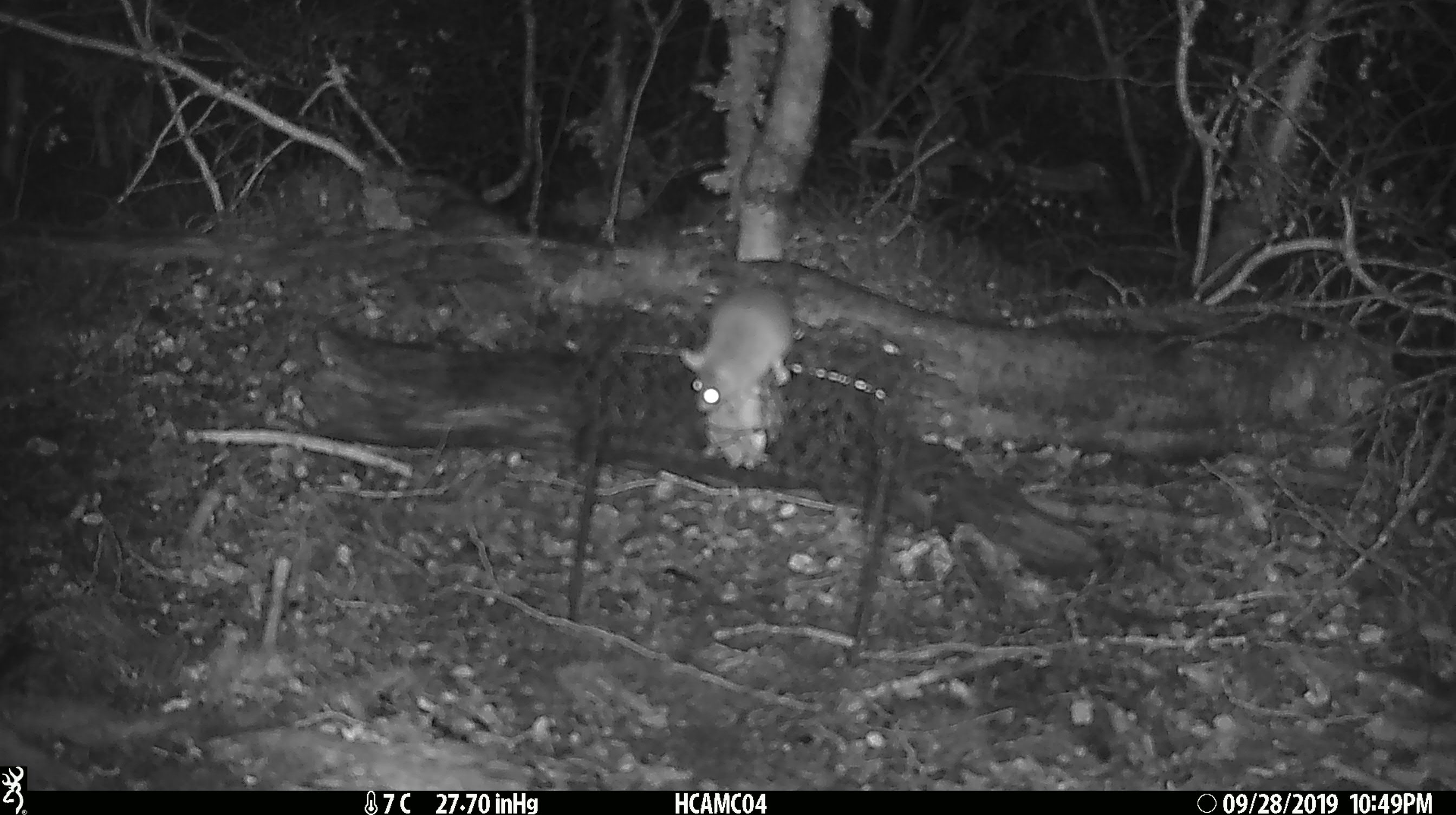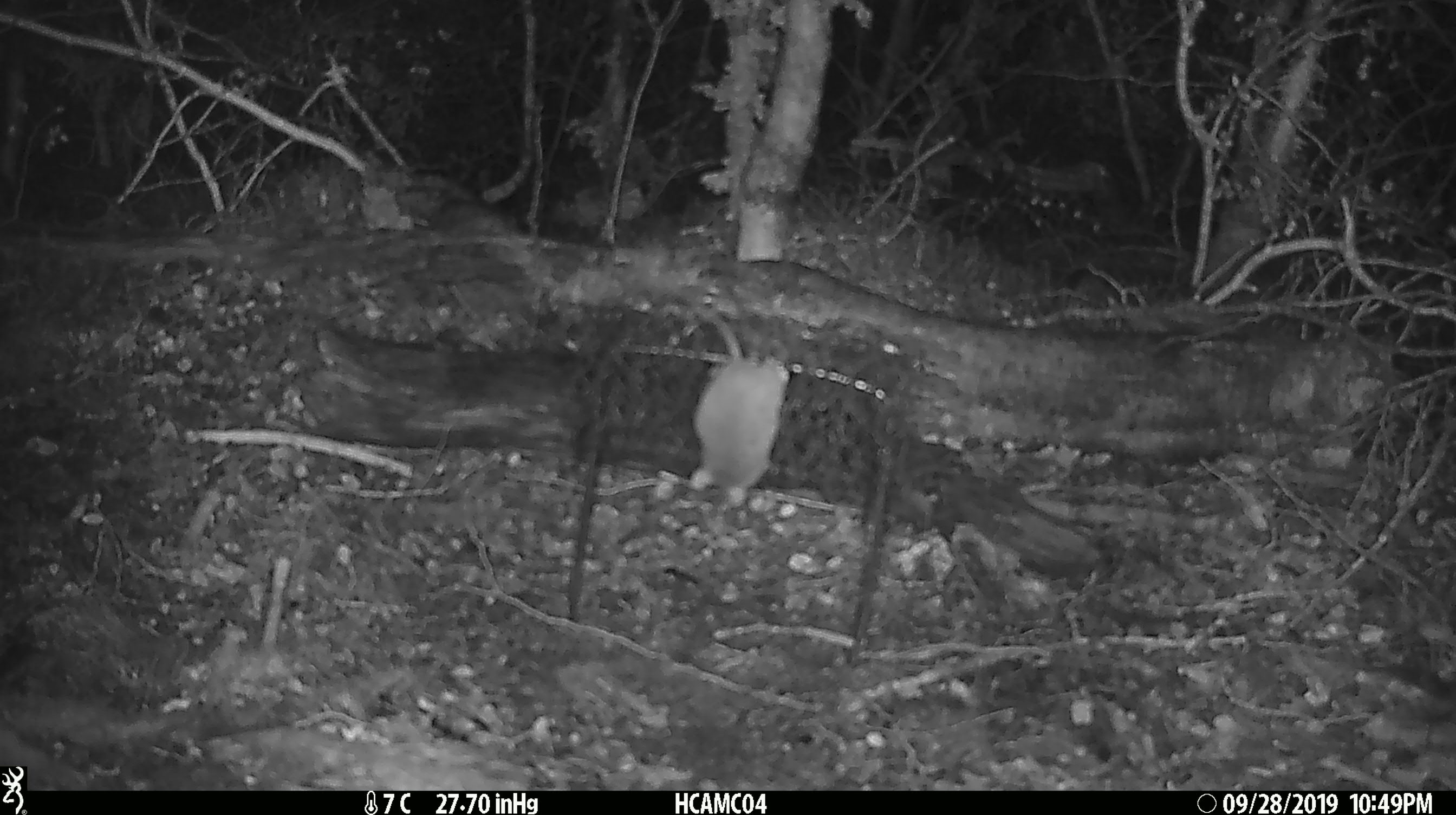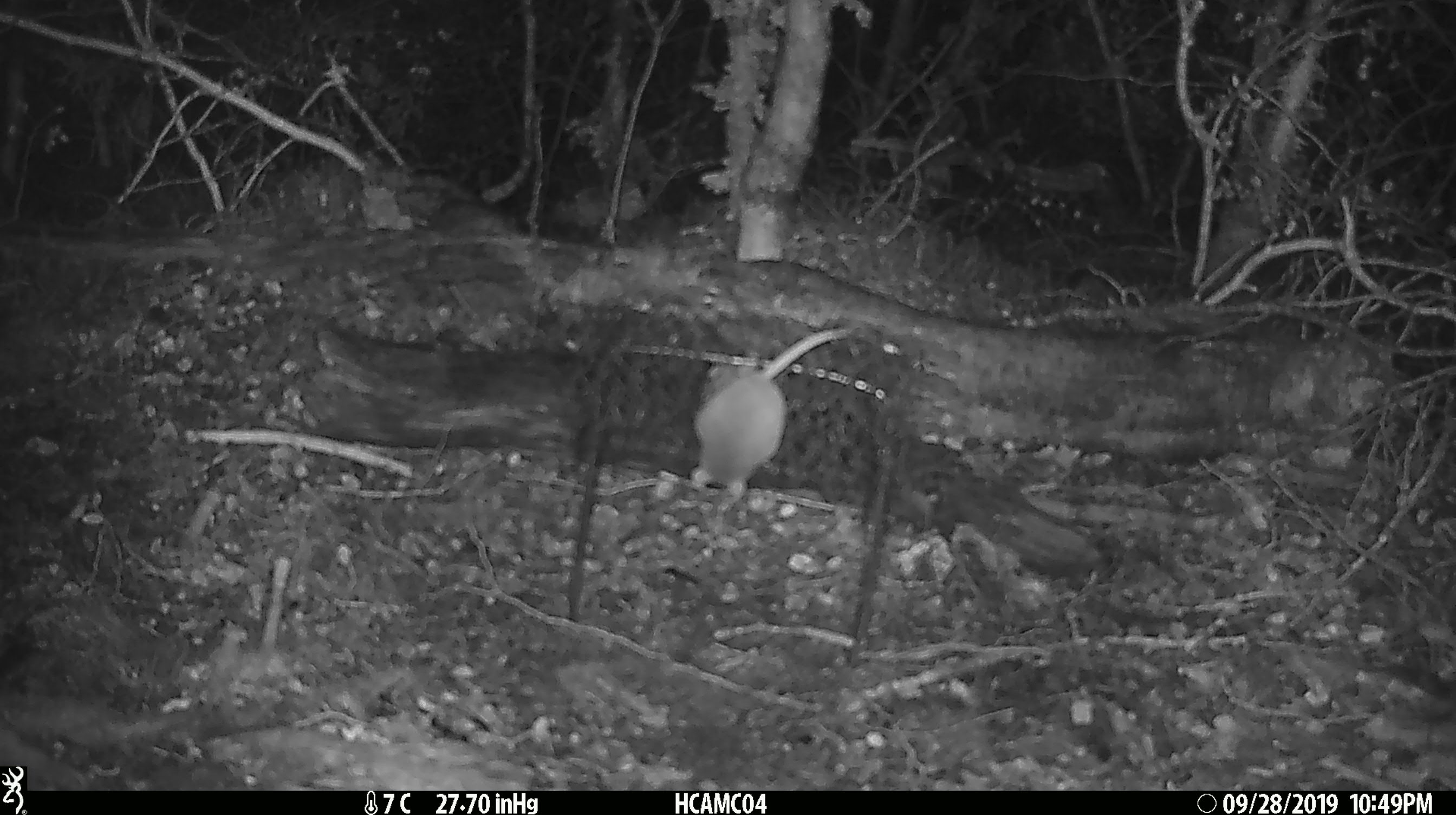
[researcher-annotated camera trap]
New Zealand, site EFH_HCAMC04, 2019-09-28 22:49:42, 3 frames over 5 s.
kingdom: Animalia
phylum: Chordata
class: Mammalia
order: Rodentia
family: Muridae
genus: Mus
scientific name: Mus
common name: mouse